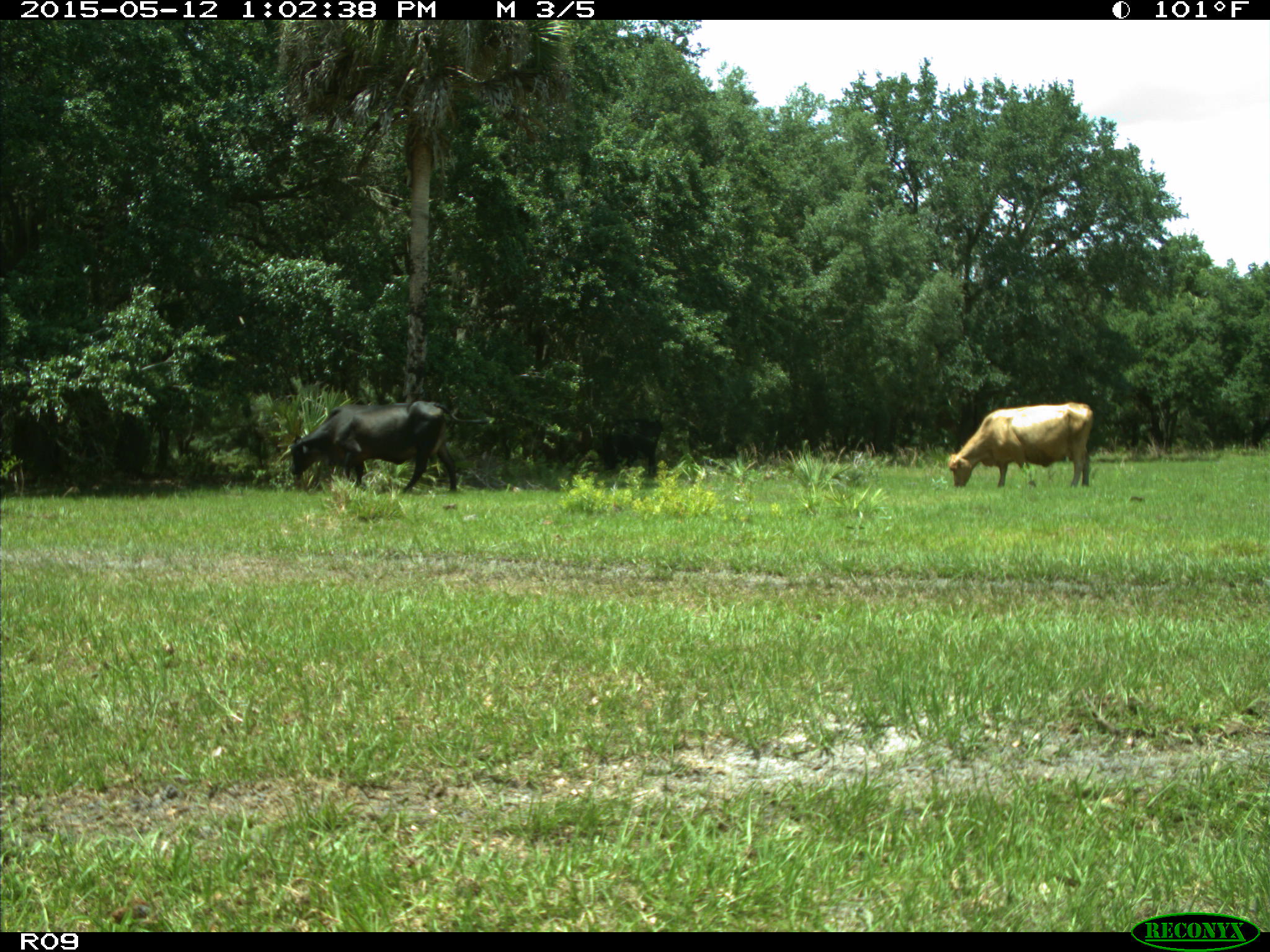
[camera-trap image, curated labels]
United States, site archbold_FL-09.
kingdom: Animalia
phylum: Chordata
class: Mammalia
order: Artiodactyla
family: Bovidae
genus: Bos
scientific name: Bos taurus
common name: domestic cow